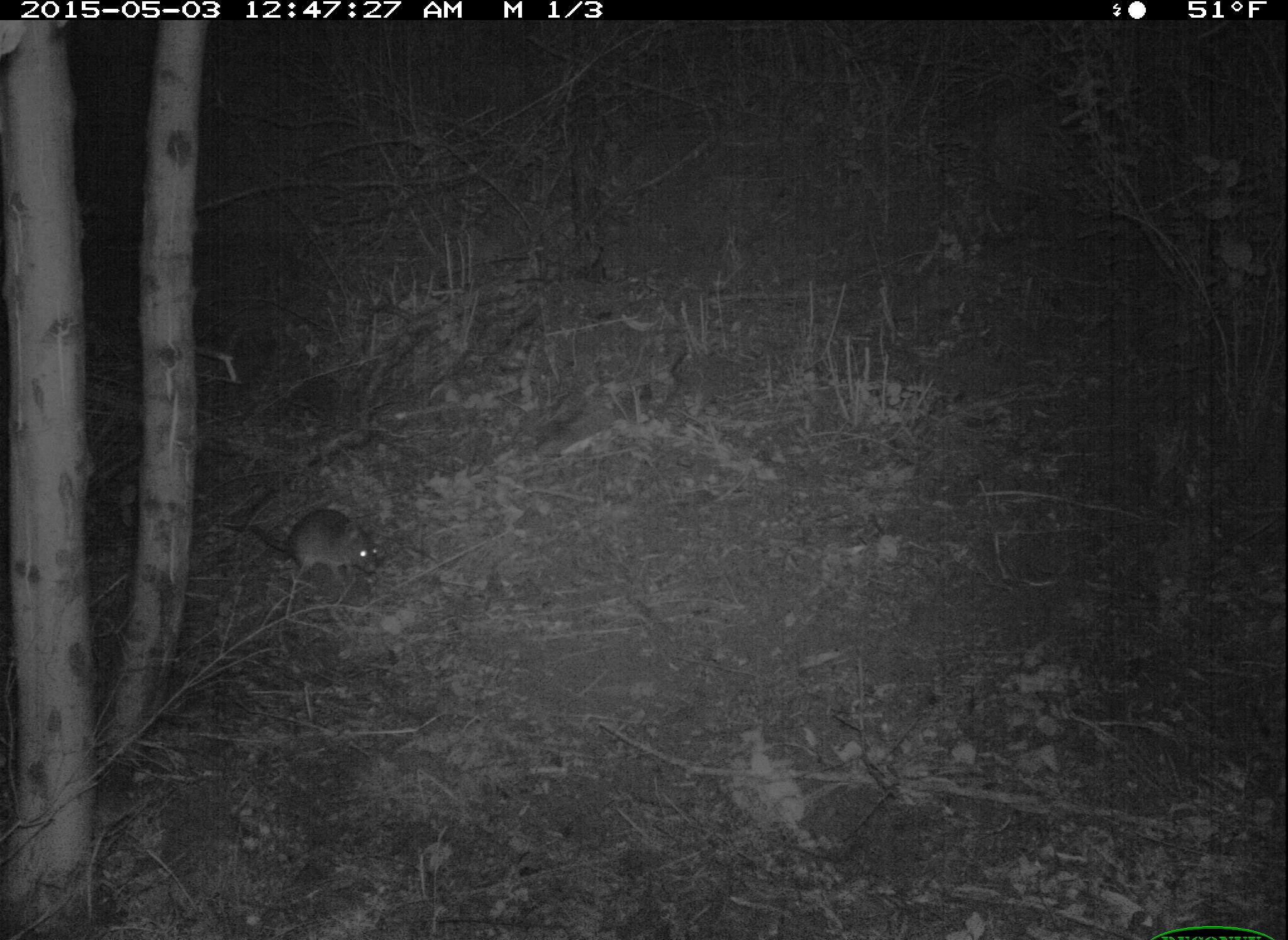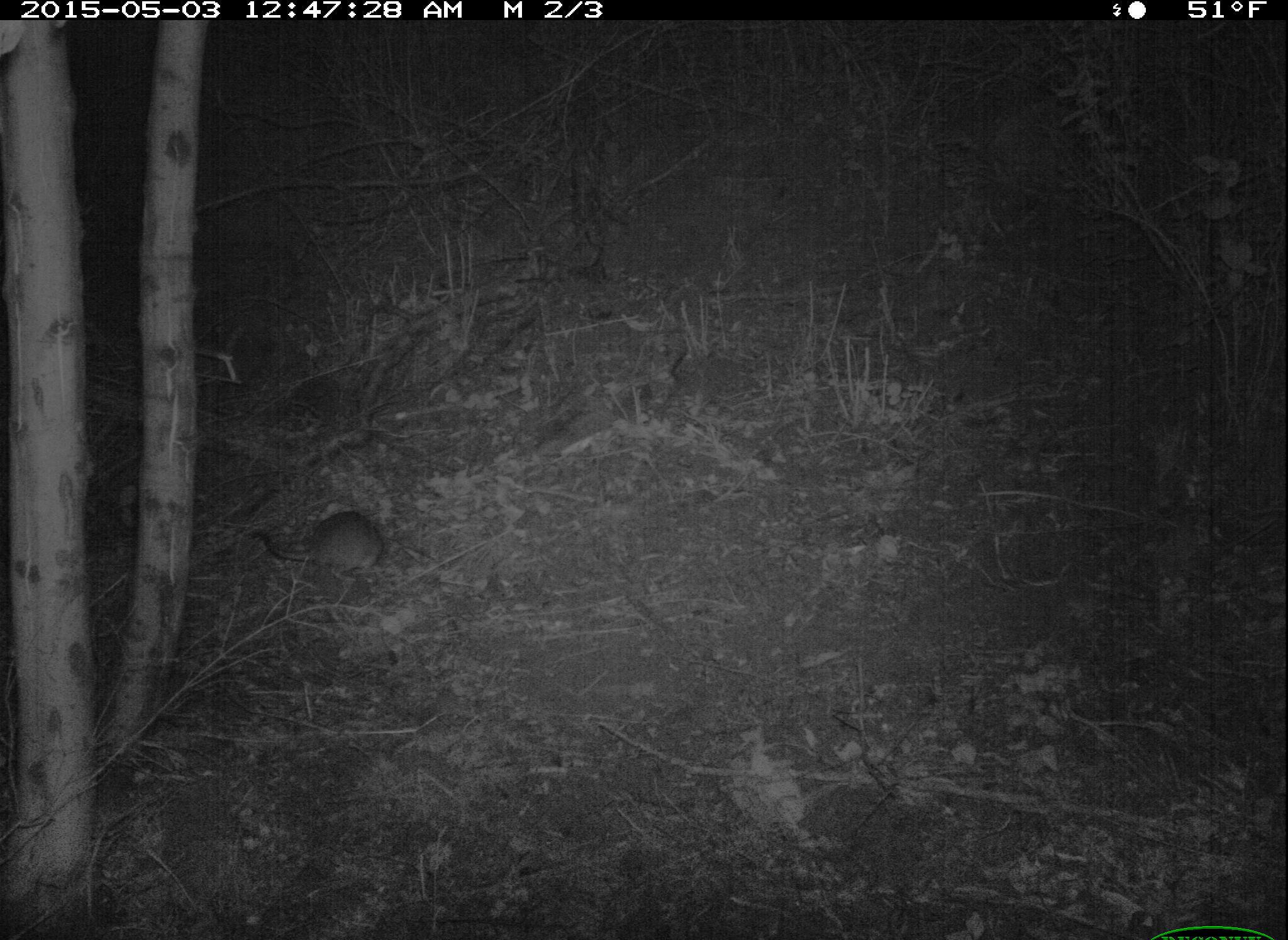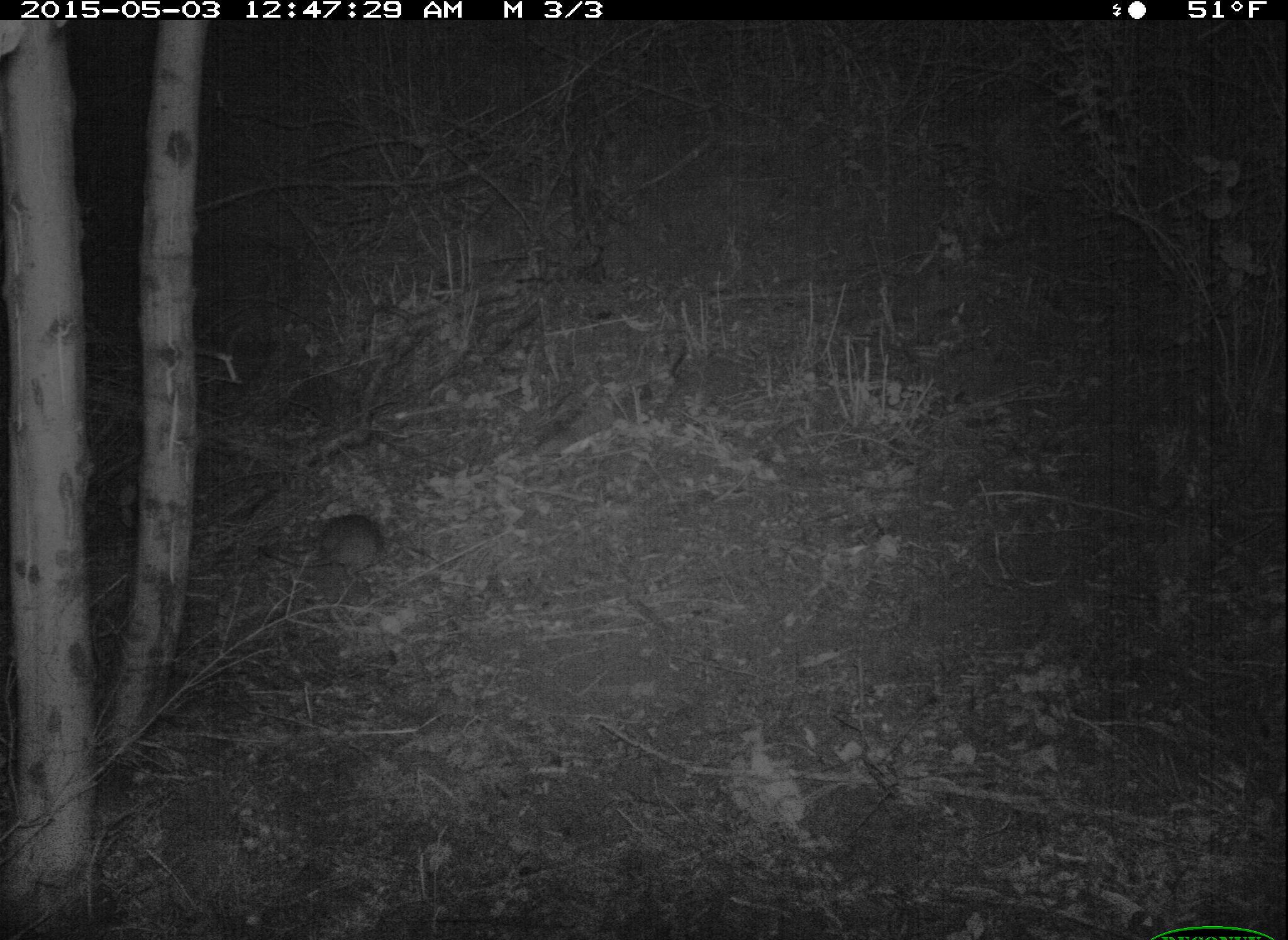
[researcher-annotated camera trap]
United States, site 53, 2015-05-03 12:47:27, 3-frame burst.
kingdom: Animalia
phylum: Chordata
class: Mammalia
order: Rodentia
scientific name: Rodentia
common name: rodent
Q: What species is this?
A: Rodent (Rodentia).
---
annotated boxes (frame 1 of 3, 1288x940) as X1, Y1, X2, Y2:
rodent: 214, 508, 385, 587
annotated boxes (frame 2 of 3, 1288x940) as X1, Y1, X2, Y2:
rodent: 242, 511, 386, 584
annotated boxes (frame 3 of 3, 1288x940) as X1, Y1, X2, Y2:
rodent: 258, 516, 386, 580